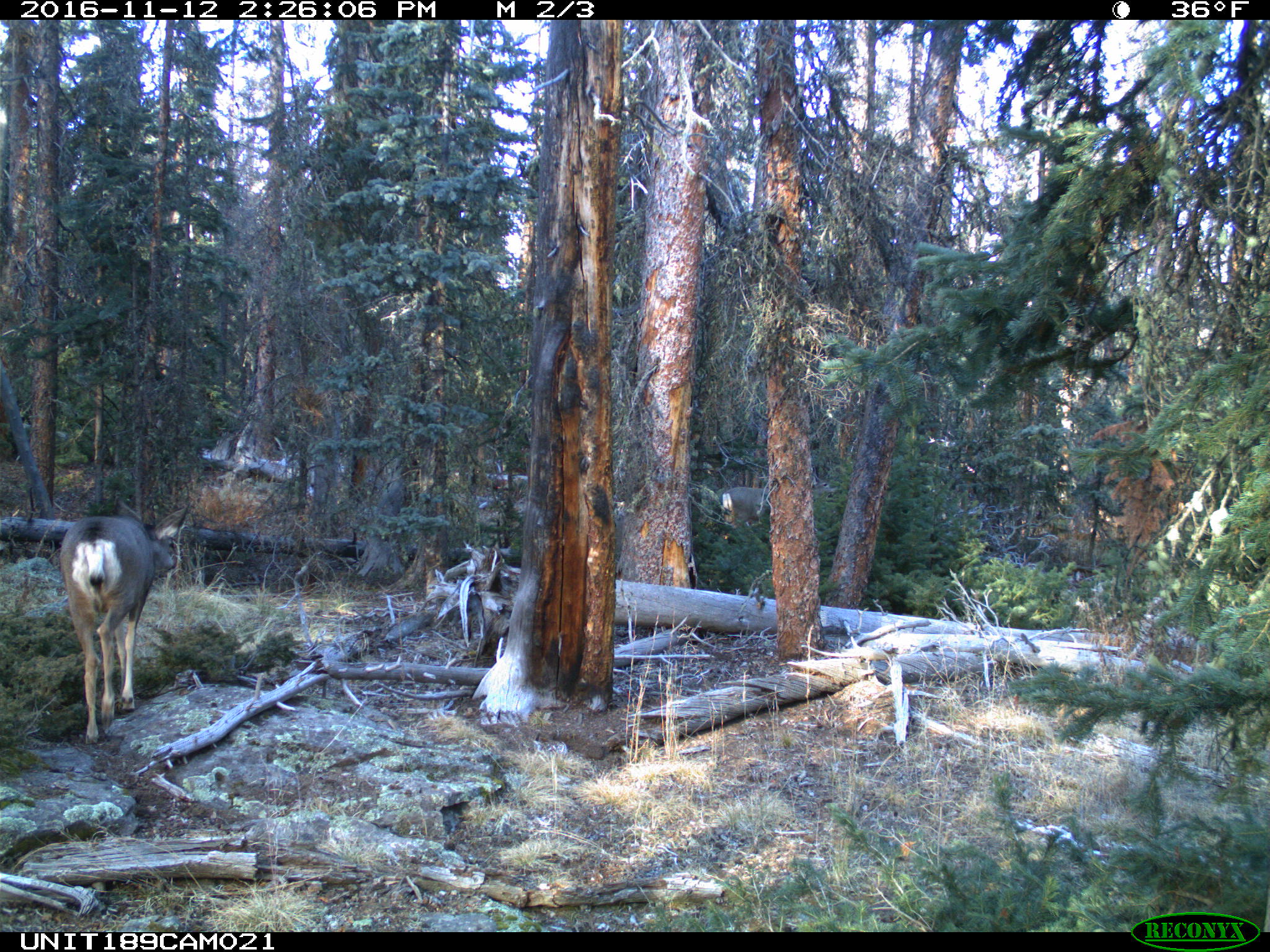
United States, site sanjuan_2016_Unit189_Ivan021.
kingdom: Animalia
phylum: Chordata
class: Mammalia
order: Artiodactyla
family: Cervidae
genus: Odocoileus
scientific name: Odocoileus hemionus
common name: mule deer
Odocoileus hemionus (mule deer).